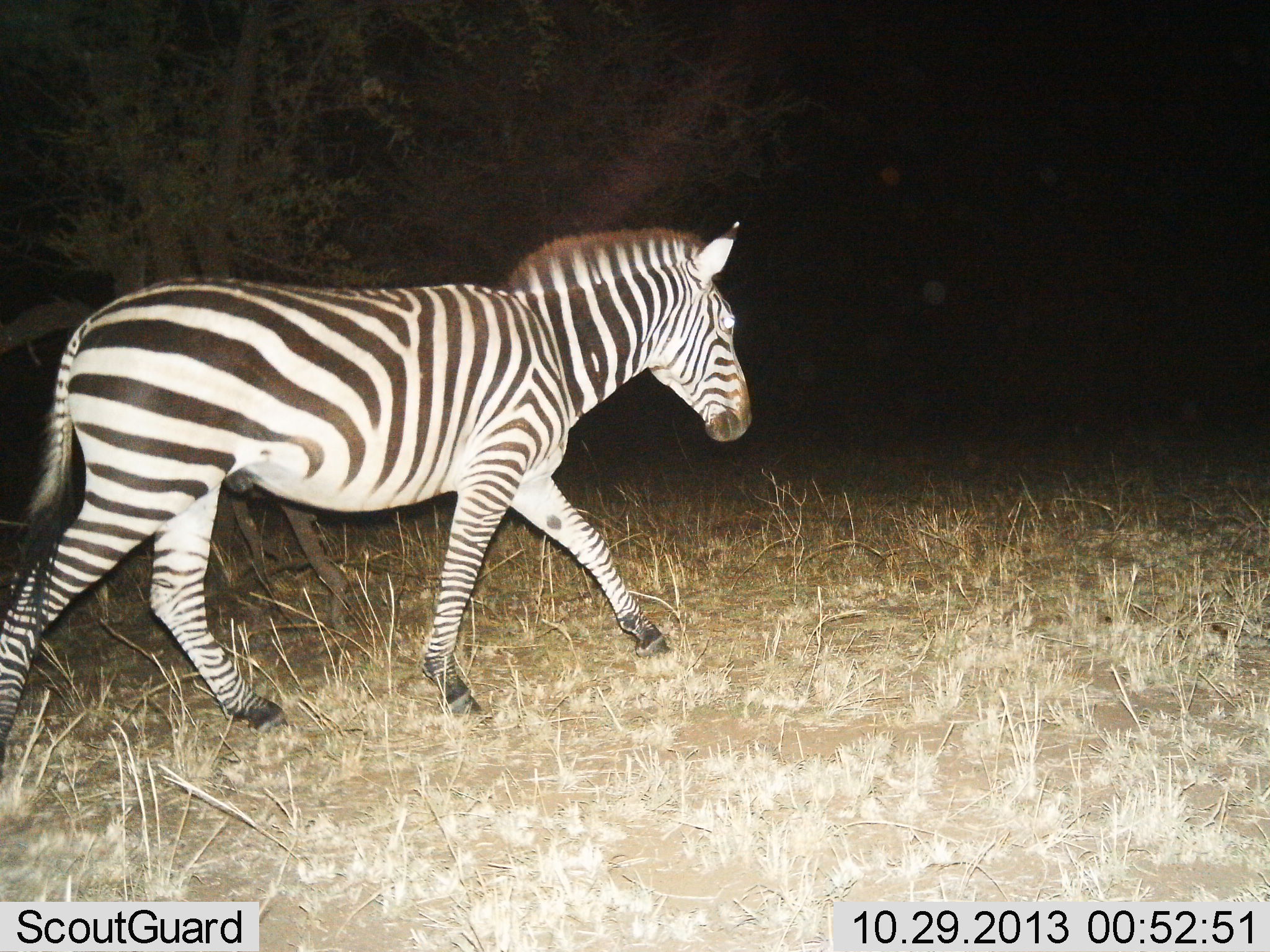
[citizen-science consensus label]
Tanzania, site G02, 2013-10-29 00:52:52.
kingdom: Animalia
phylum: Chordata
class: Mammalia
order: Perissodactyla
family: Equidae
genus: Equus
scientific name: Equus quagga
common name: plains zebra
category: zebra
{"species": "zebra (plains zebra) (Equus quagga)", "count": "1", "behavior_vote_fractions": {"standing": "10%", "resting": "0%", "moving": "100%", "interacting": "0%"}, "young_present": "0%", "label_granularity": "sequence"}